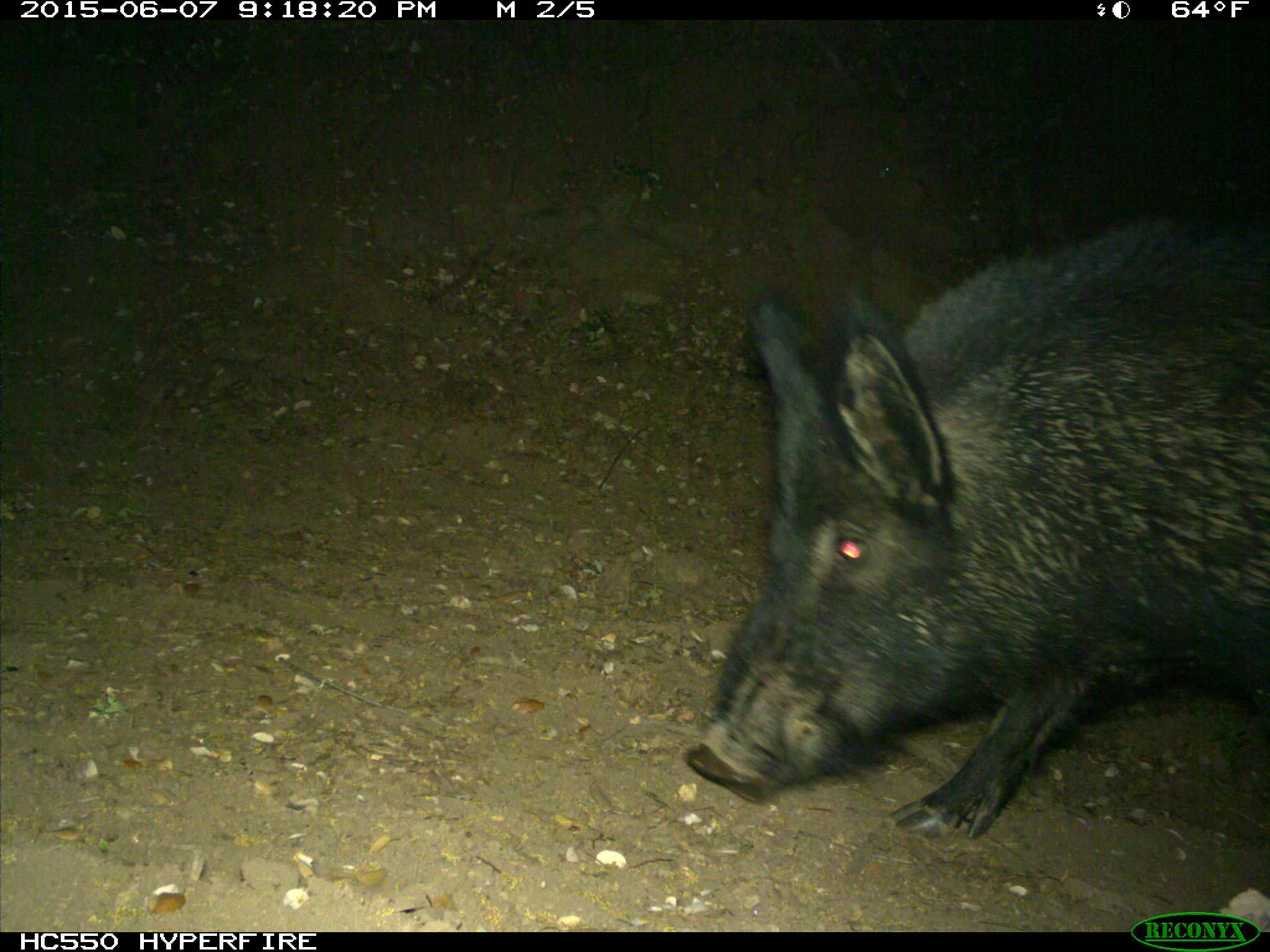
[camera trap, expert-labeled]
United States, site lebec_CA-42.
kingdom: Animalia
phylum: Chordata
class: Mammalia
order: Artiodactyla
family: Suidae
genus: Sus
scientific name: Sus scrofa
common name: wild boar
Sus scrofa (wild boar).